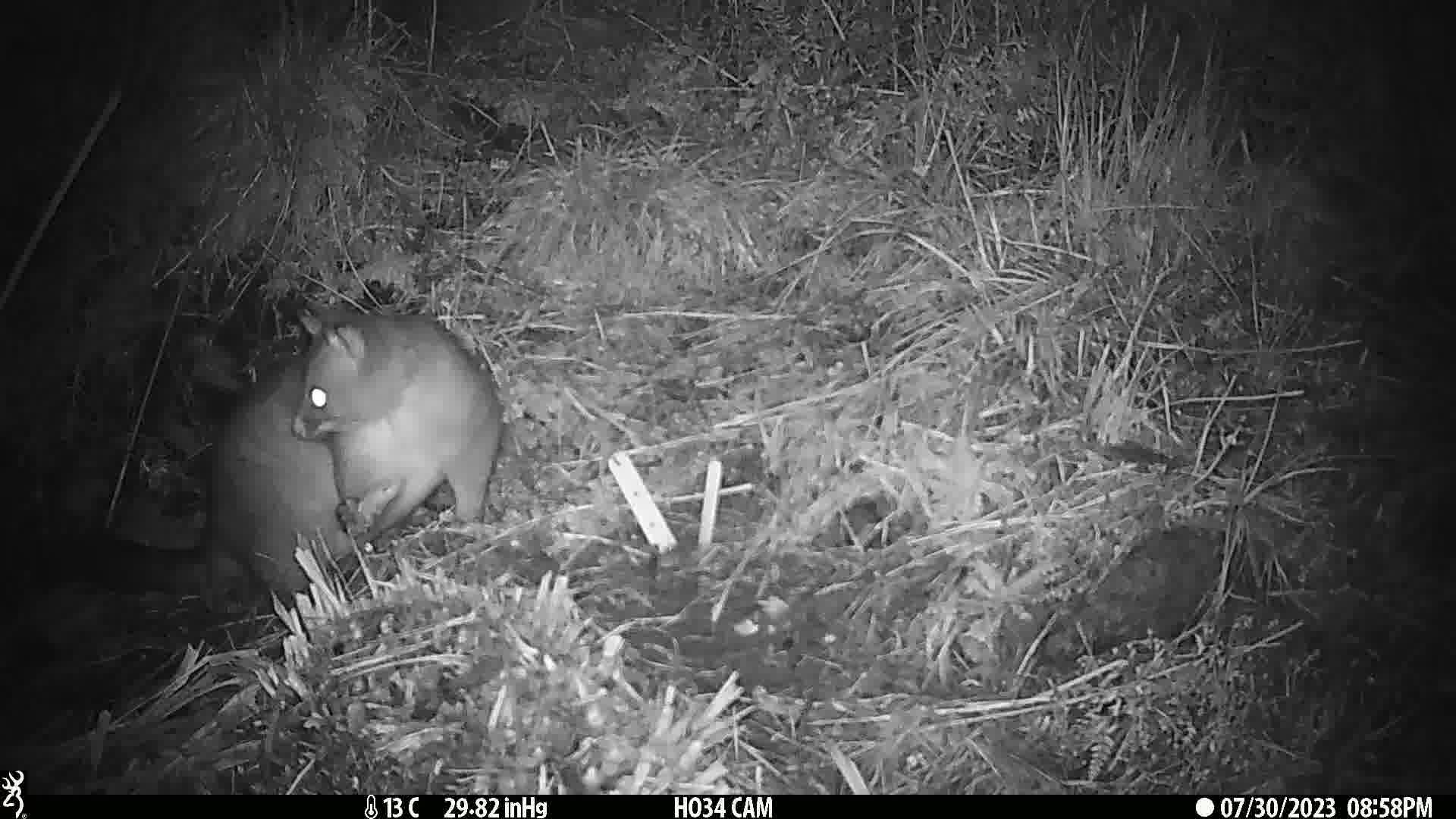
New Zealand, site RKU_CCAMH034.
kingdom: Animalia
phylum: Chordata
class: Mammalia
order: Diprotodontia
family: Phalangeridae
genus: Trichosurus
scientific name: Trichosurus vulpecula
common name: common brushtail possum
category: possum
Possum (common brushtail possum) (Trichosurus vulpecula).